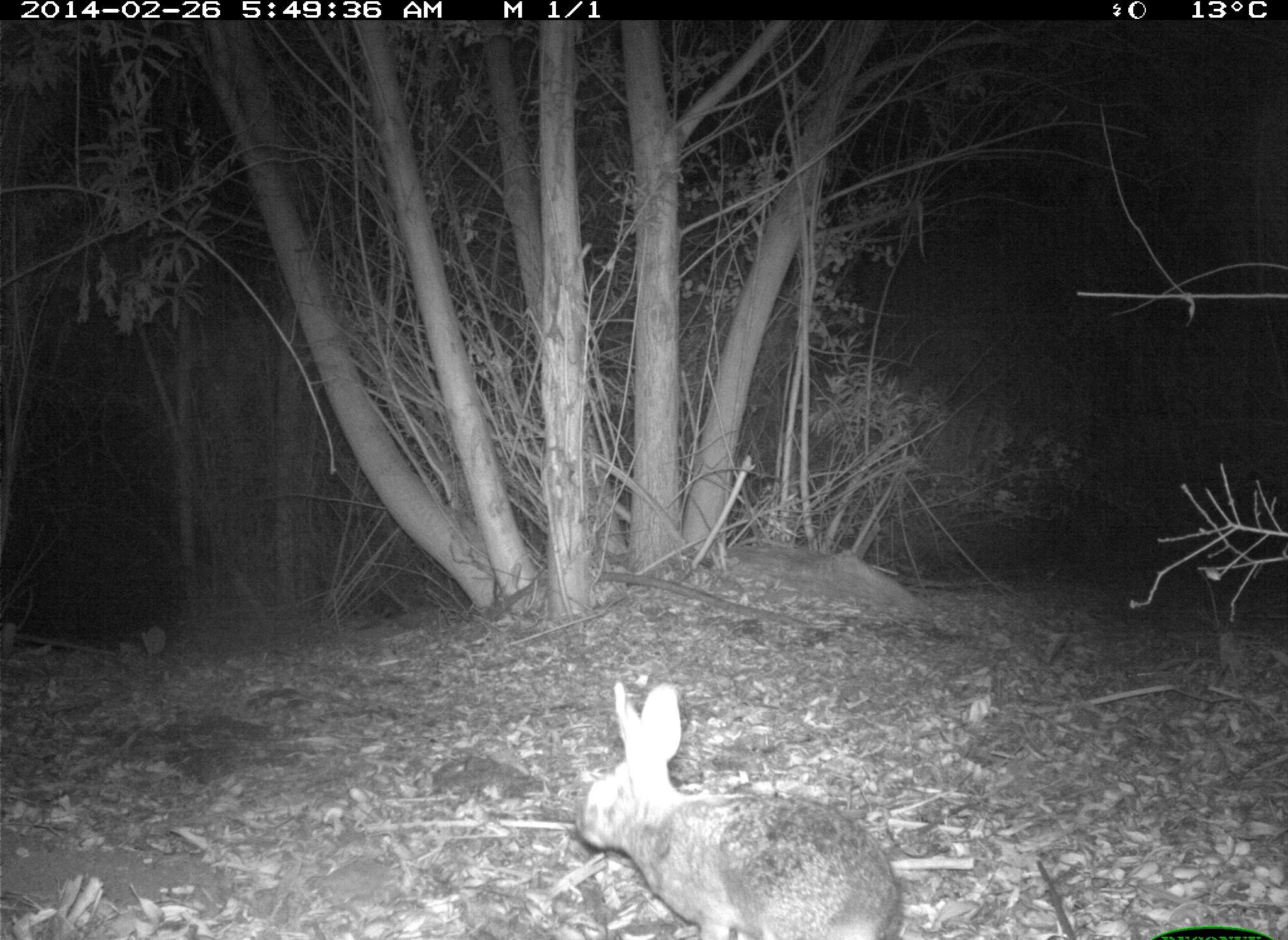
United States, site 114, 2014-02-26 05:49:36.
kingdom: Animalia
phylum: Chordata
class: Mammalia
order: Lagomorpha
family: Leporidae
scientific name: Leporidae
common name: rabbits and hares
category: rabbit